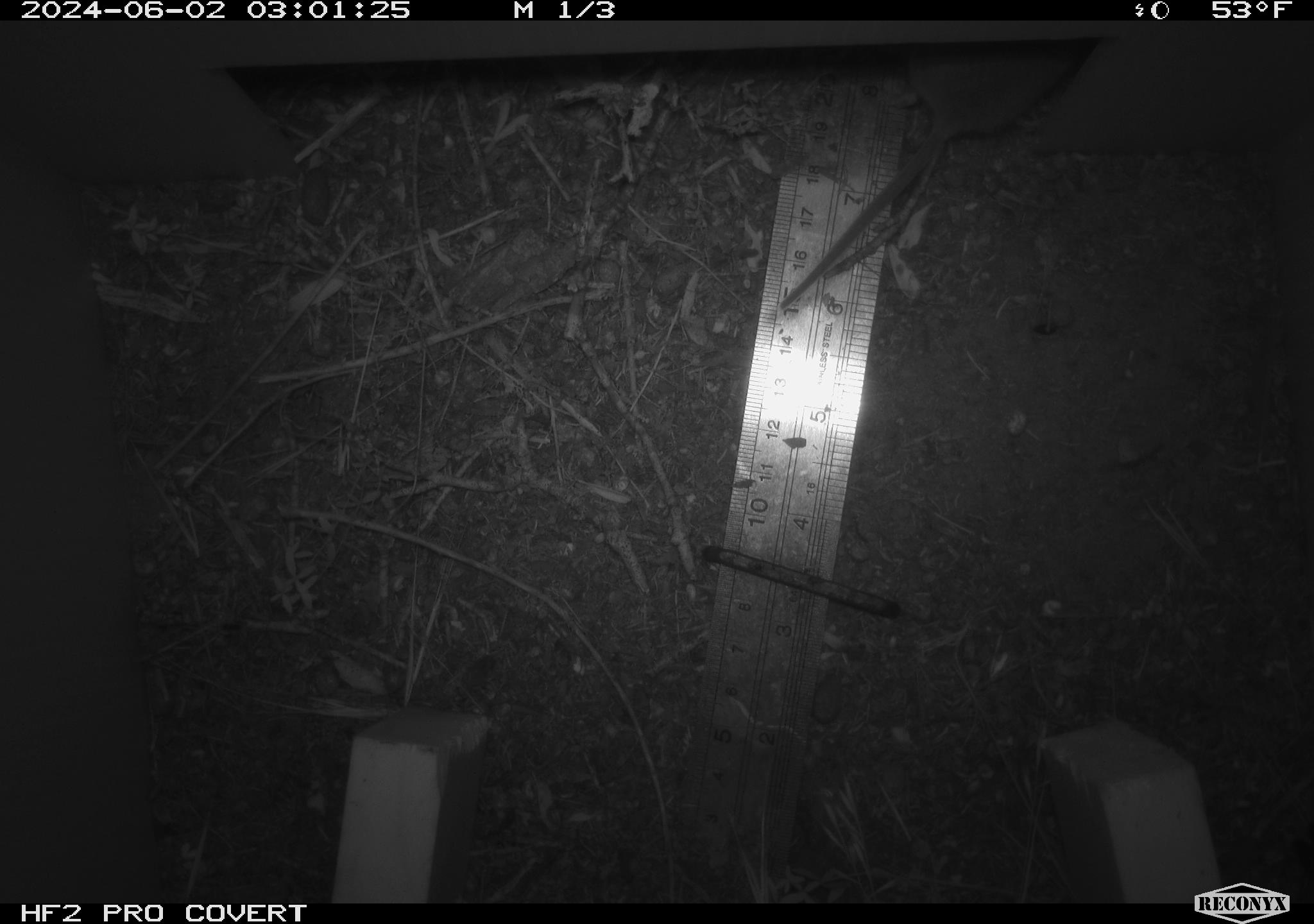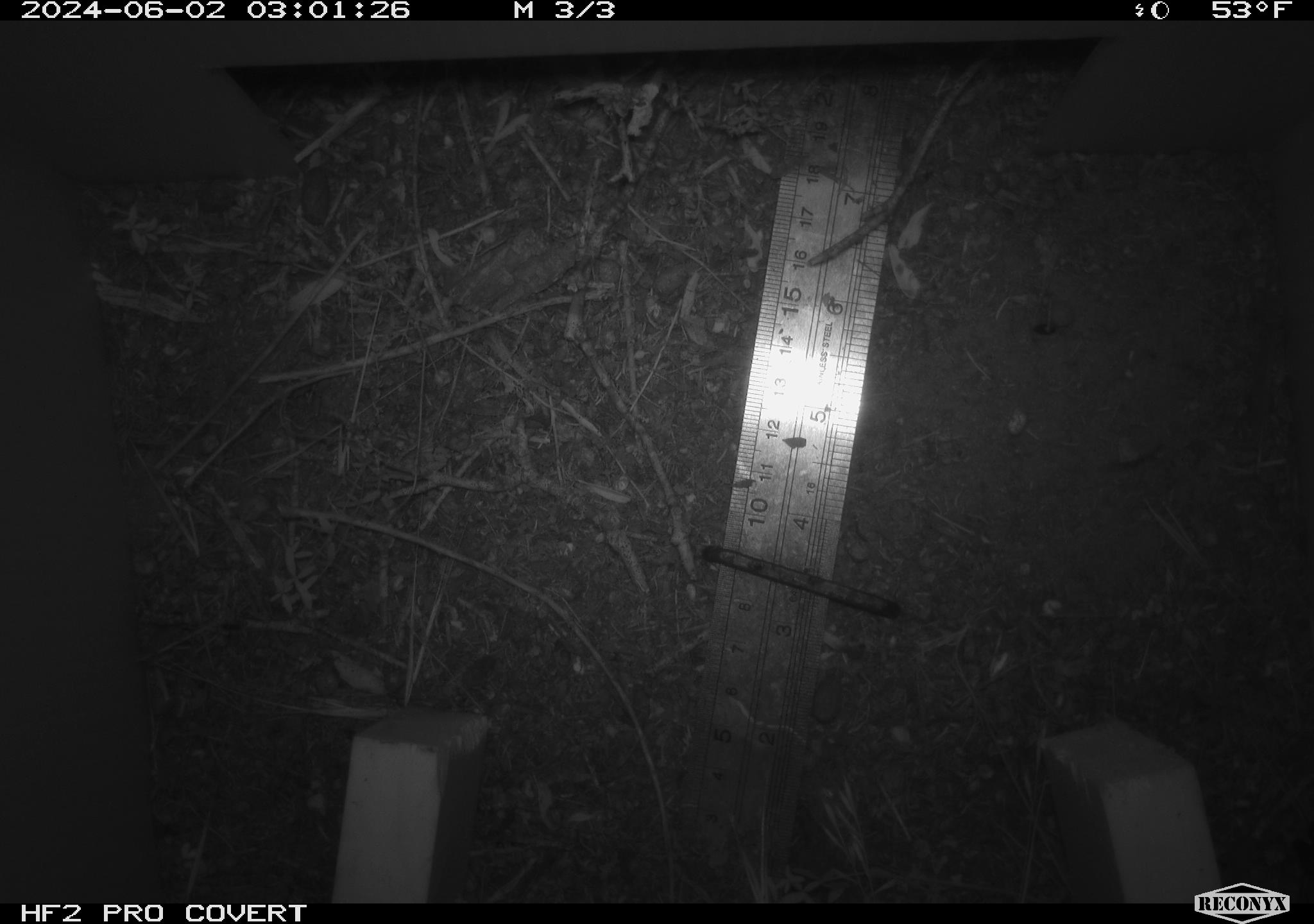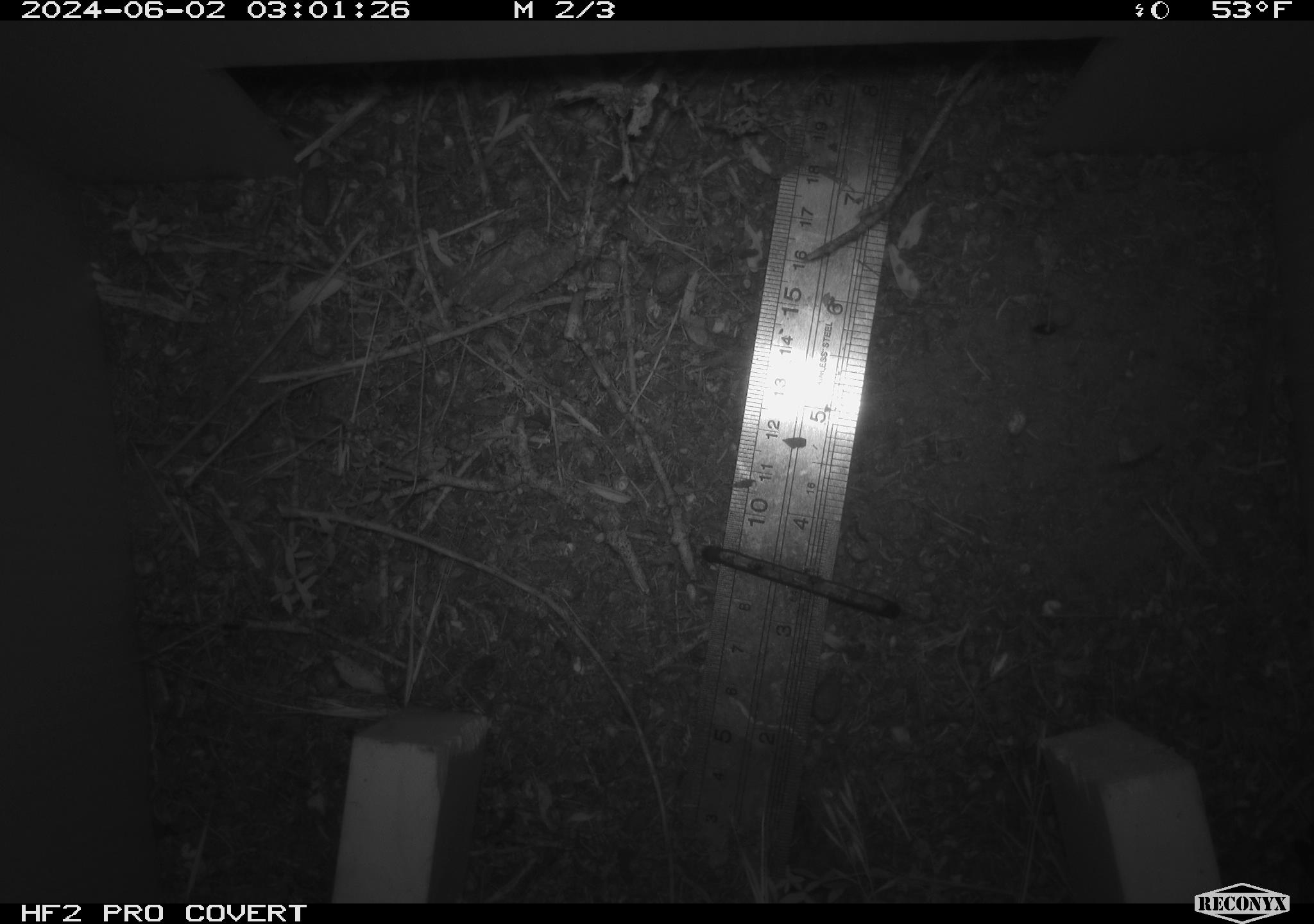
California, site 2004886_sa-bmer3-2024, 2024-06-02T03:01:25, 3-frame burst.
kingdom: Animalia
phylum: Chordata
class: Mammalia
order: Rodentia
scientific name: Rodentia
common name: mouse species